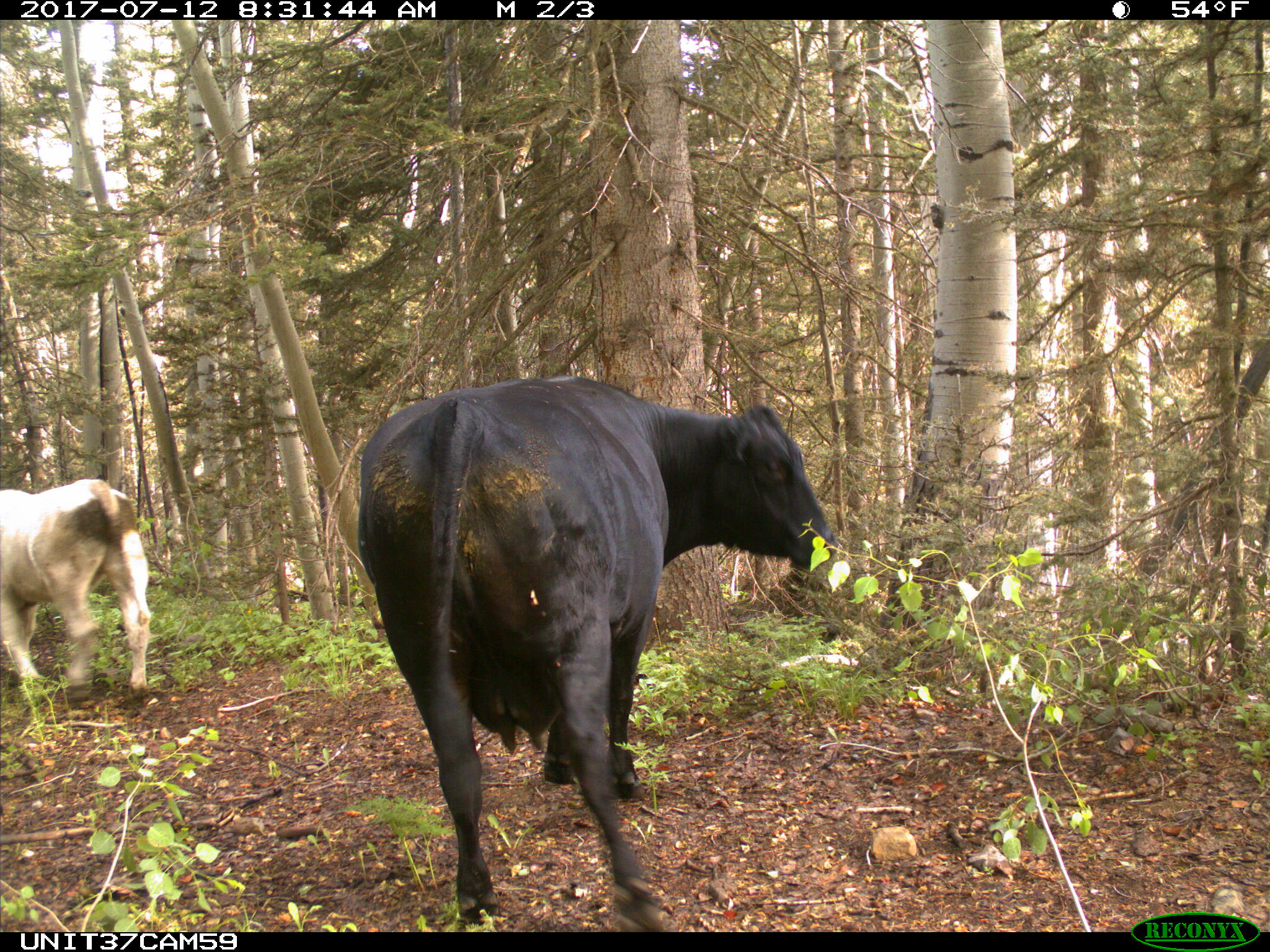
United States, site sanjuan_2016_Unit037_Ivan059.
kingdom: Animalia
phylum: Chordata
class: Mammalia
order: Artiodactyla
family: Bovidae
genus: Bos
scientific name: Bos taurus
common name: domestic cow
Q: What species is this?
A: Bos taurus (domestic cow).